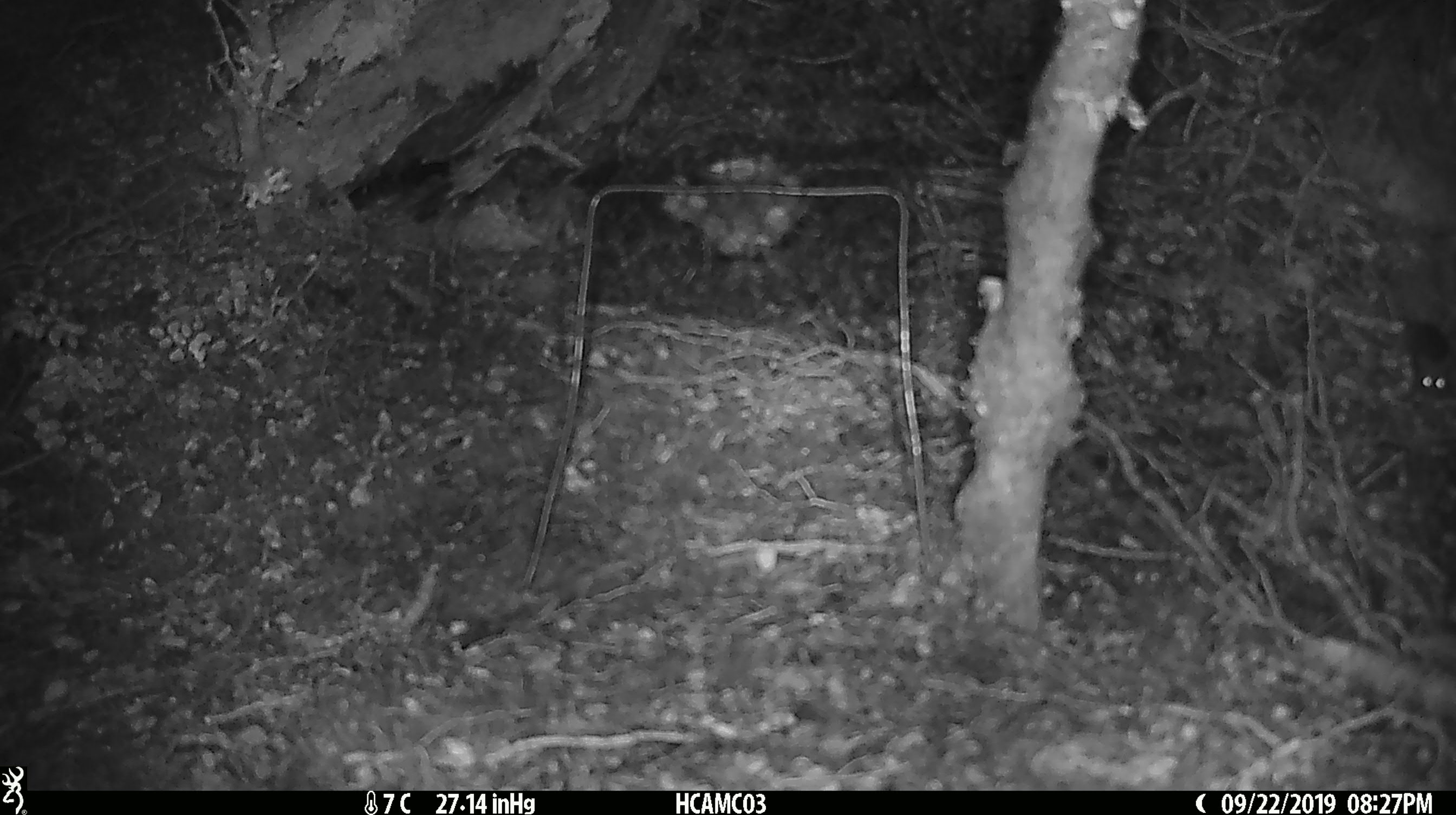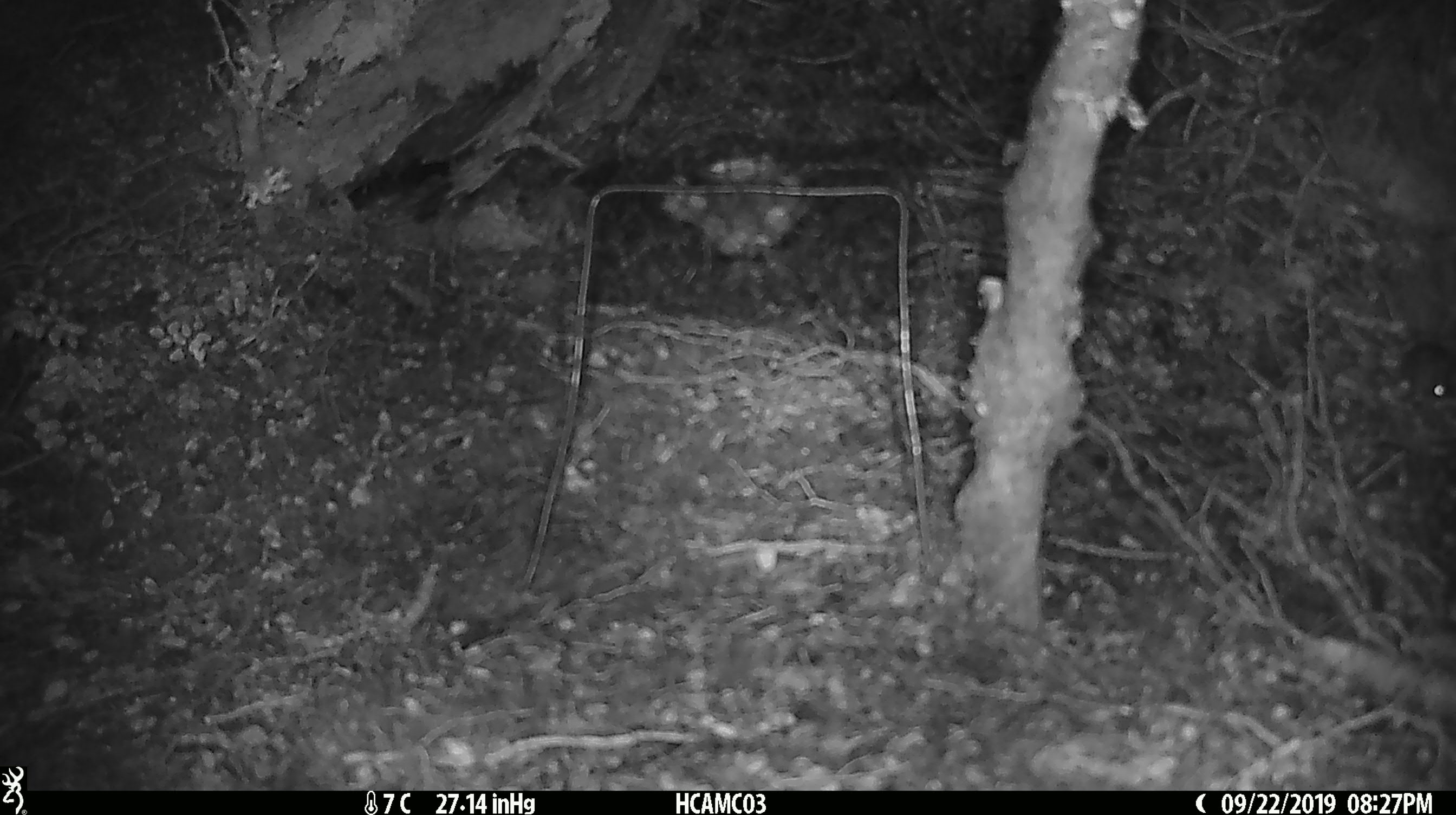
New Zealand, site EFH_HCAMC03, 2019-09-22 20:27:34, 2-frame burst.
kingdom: Animalia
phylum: Chordata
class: Mammalia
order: Rodentia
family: Muridae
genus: Mus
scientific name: Mus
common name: mouse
Mouse (Mus).